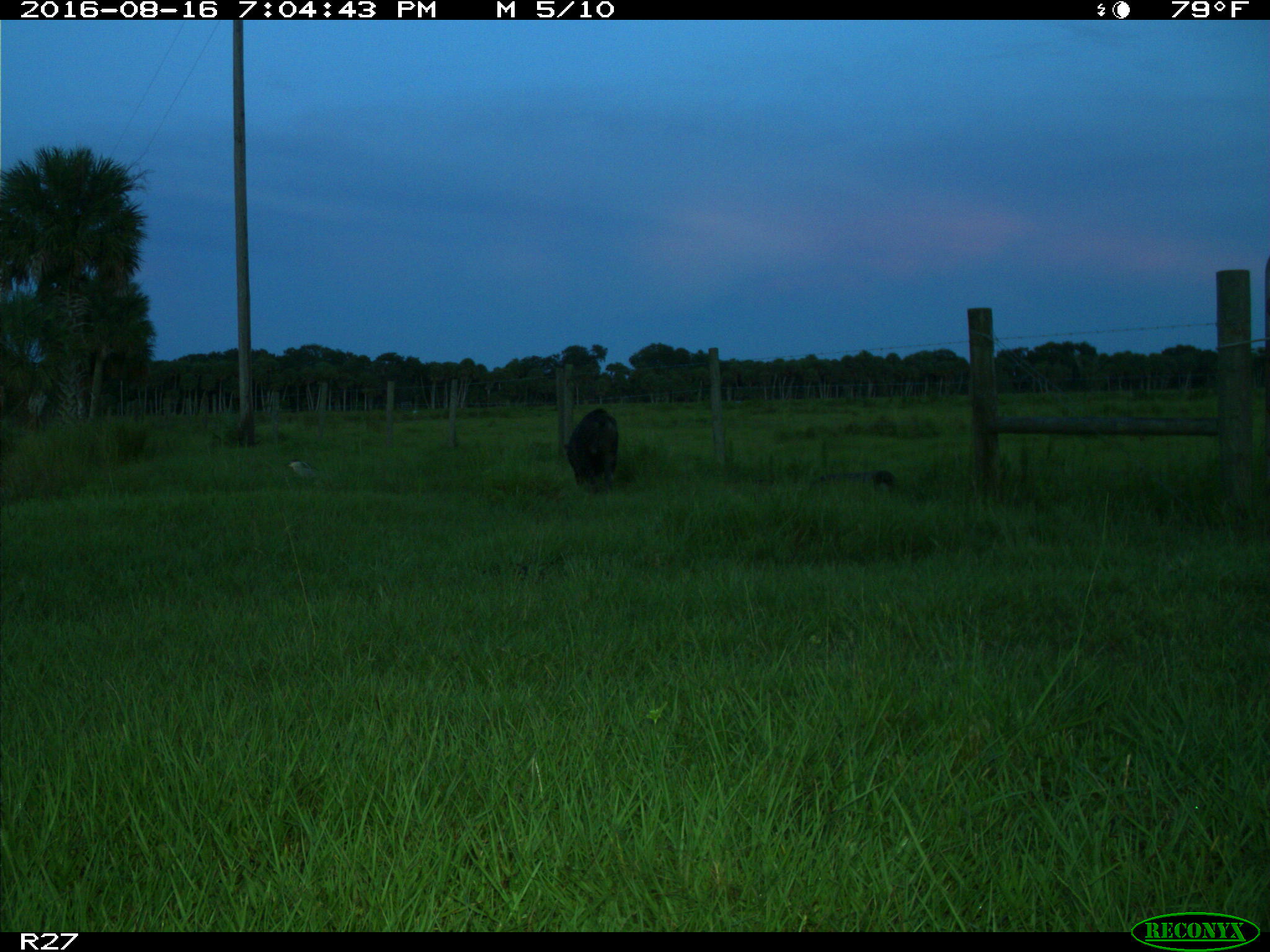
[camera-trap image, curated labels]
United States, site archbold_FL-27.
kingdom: Animalia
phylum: Chordata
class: Mammalia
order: Artiodactyla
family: Suidae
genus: Sus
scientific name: Sus scrofa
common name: wild boar